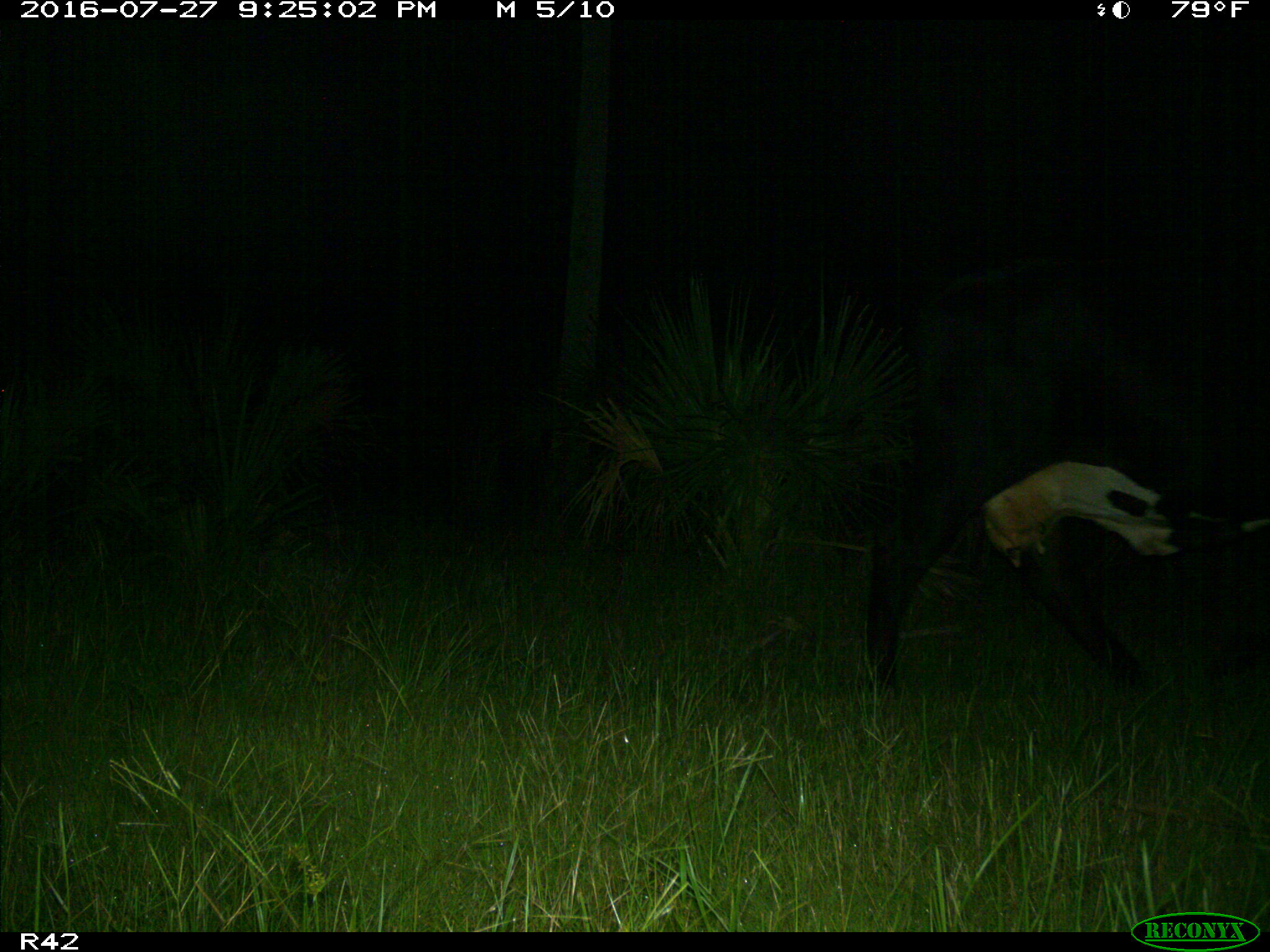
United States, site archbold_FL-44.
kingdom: Animalia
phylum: Chordata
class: Mammalia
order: Artiodactyla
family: Bovidae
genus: Bos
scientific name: Bos taurus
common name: domestic cow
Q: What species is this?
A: Bos taurus (domestic cow).